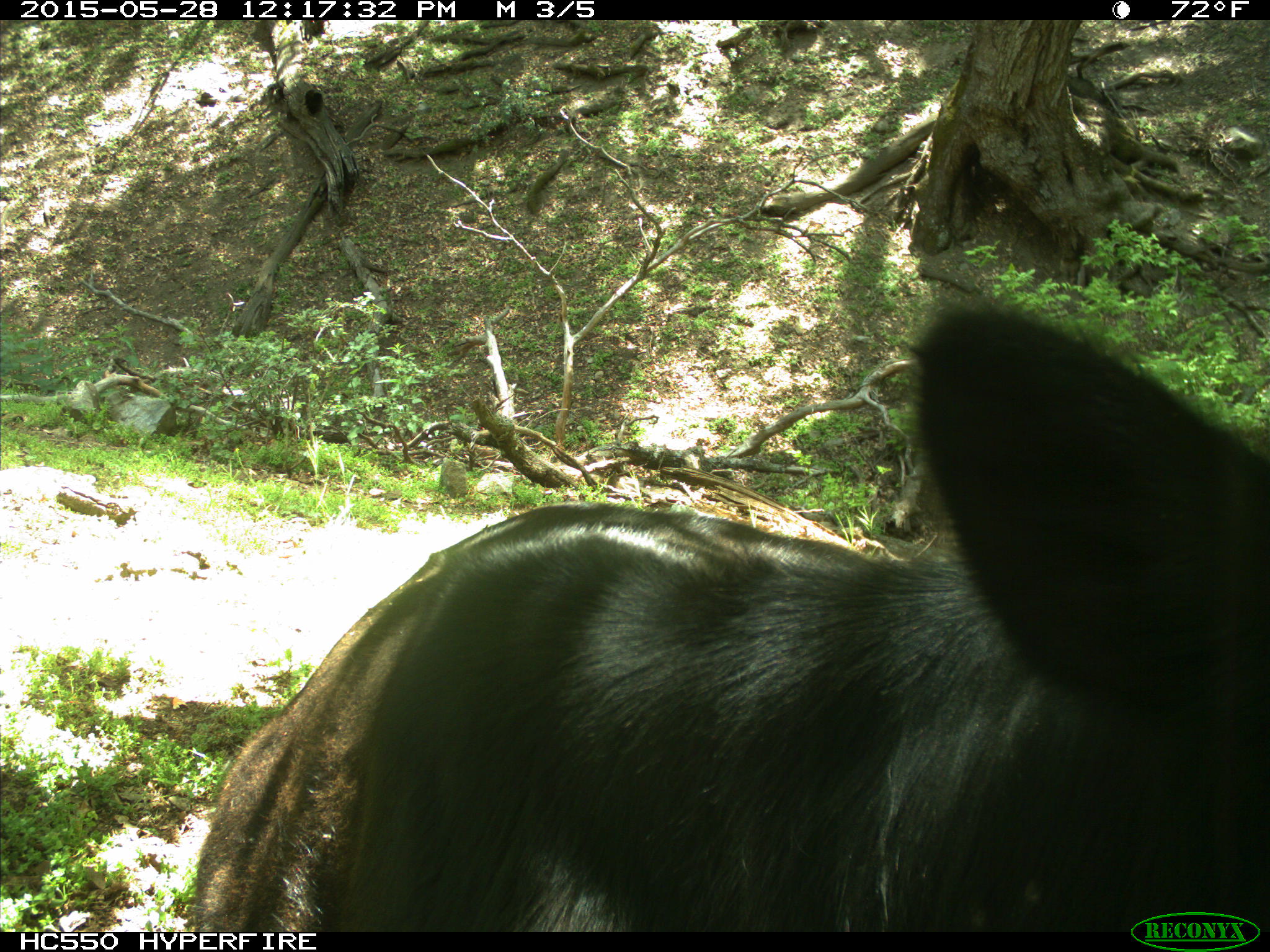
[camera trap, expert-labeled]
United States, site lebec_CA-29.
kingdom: Animalia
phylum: Chordata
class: Mammalia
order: Artiodactyla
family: Bovidae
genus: Bos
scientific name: Bos taurus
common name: domestic cow